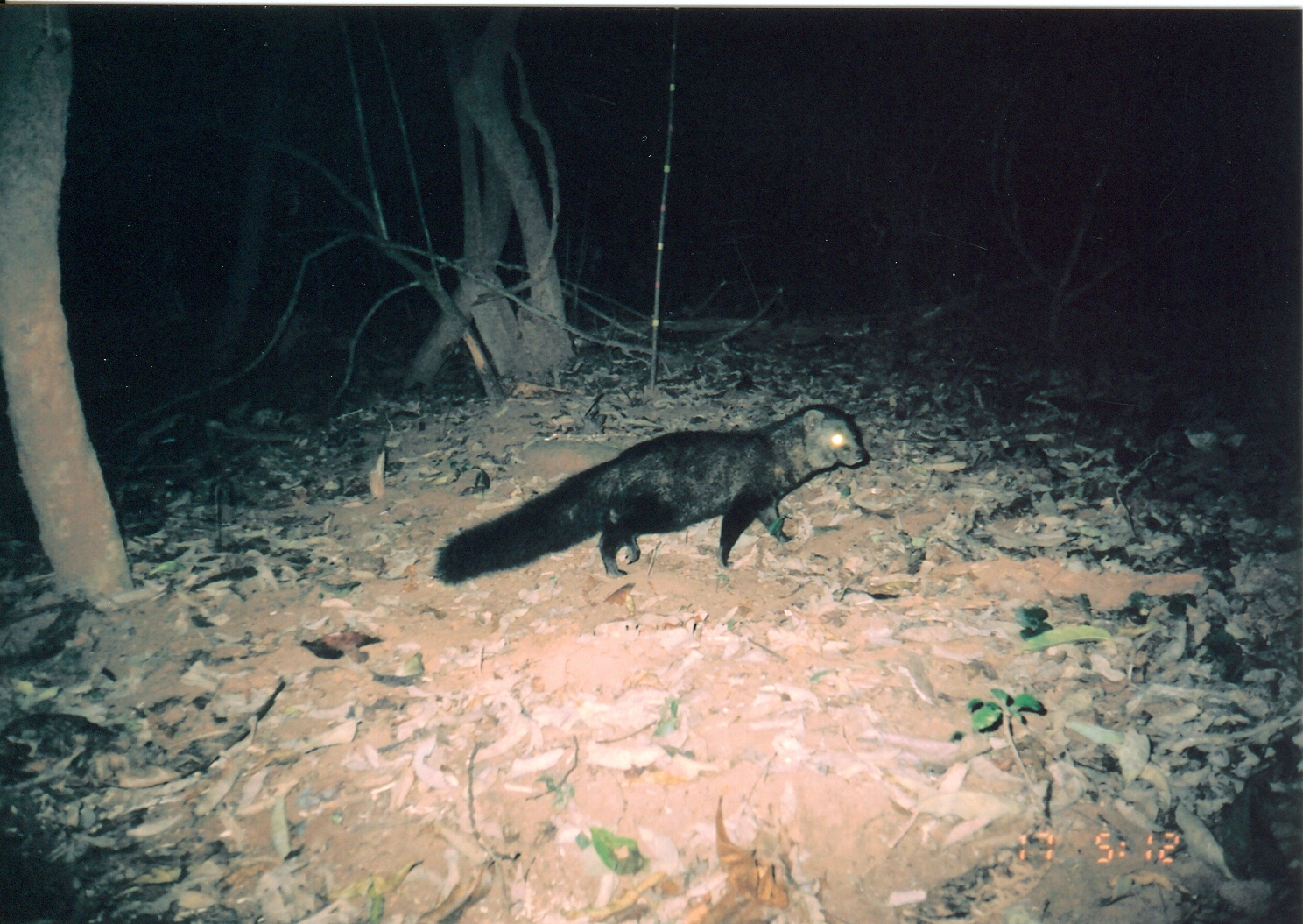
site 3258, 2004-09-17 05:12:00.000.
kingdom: Animalia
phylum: Chordata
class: Mammalia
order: Carnivora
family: Herpestidae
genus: Bdeogale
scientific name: Bdeogale crassicauda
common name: bushy-tailed mongoose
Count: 1.